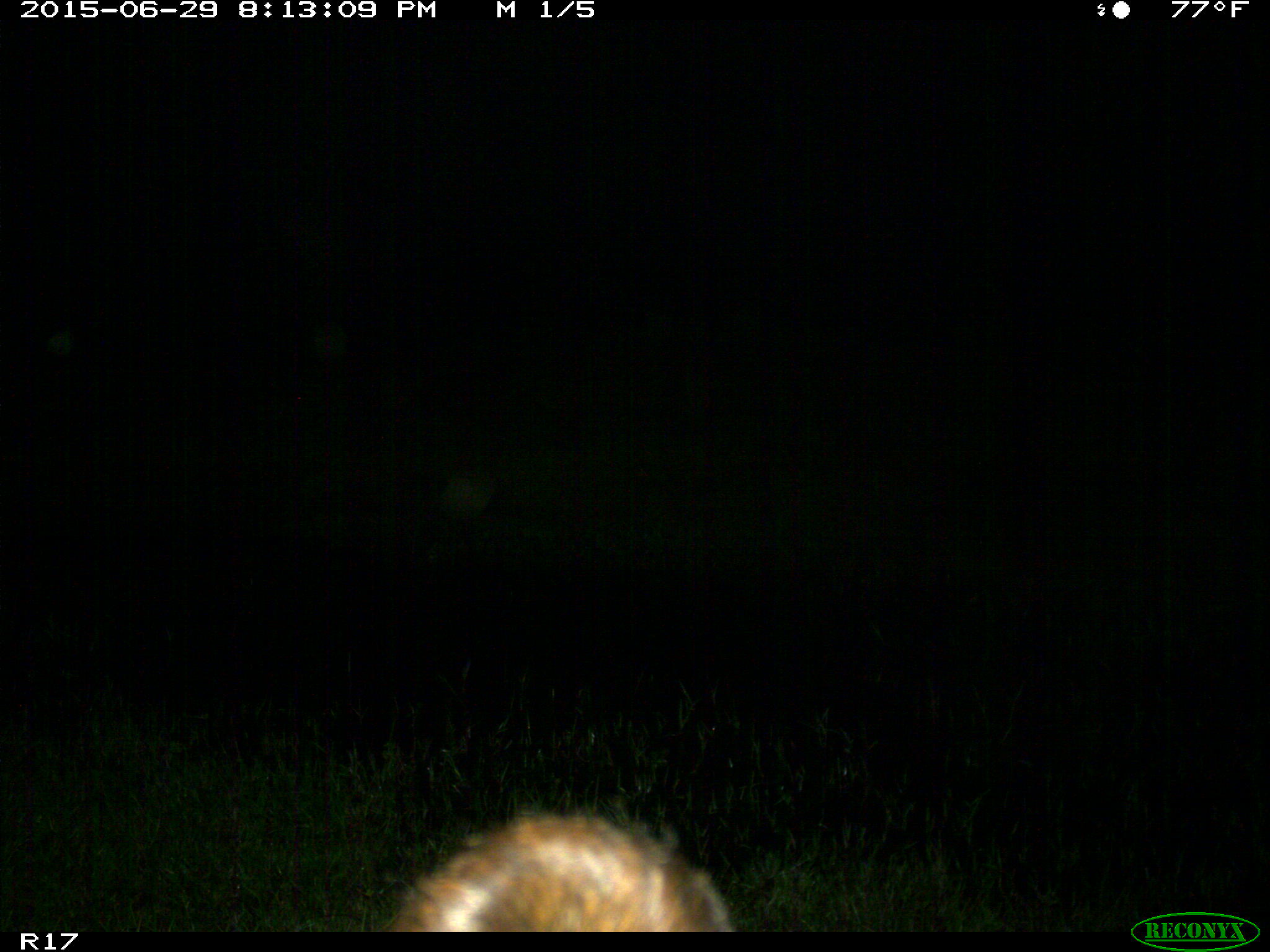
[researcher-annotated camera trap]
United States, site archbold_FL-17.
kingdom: Animalia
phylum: Chordata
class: Mammalia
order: Artiodactyla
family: Bovidae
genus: Bos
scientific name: Bos taurus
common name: domestic cow